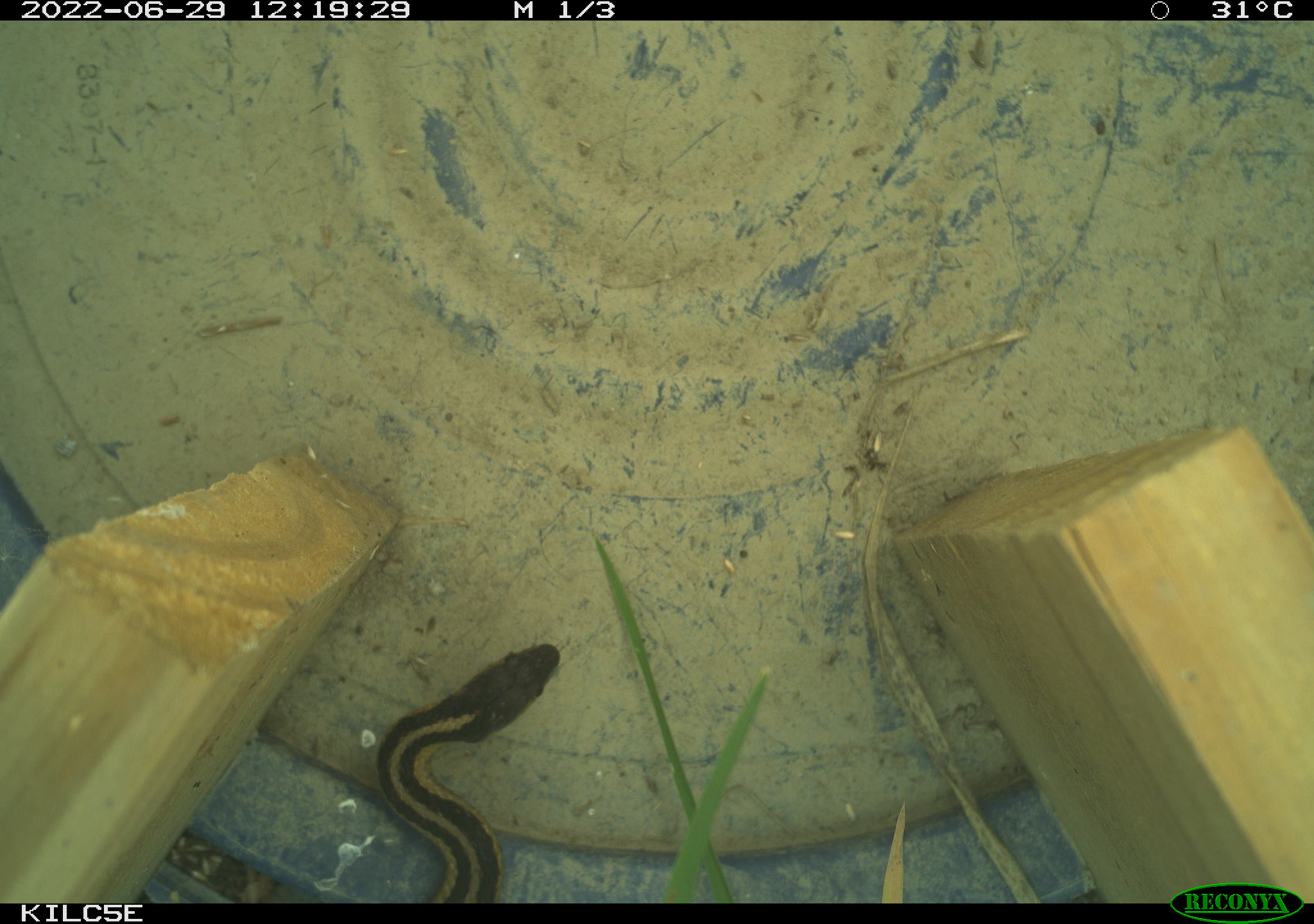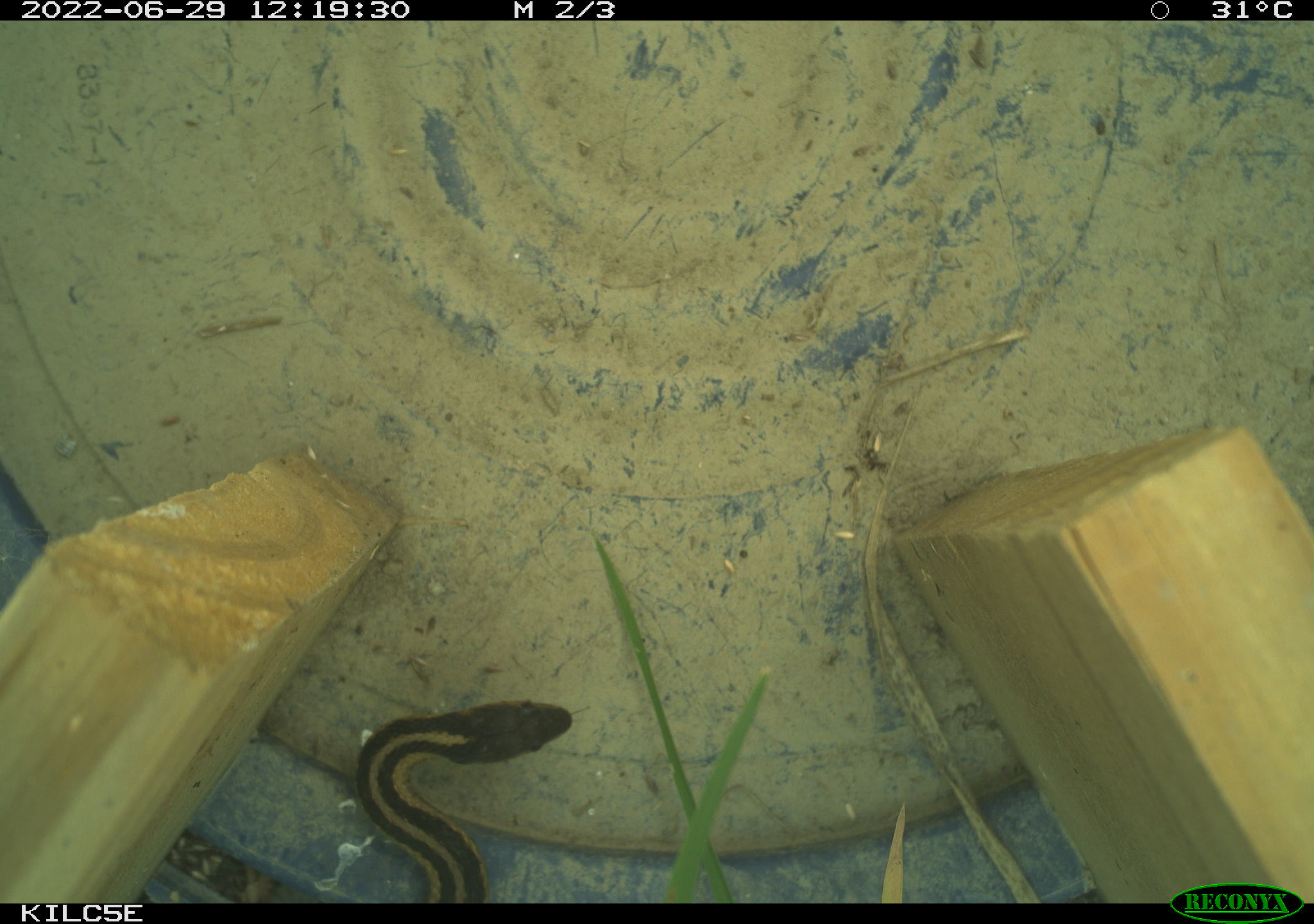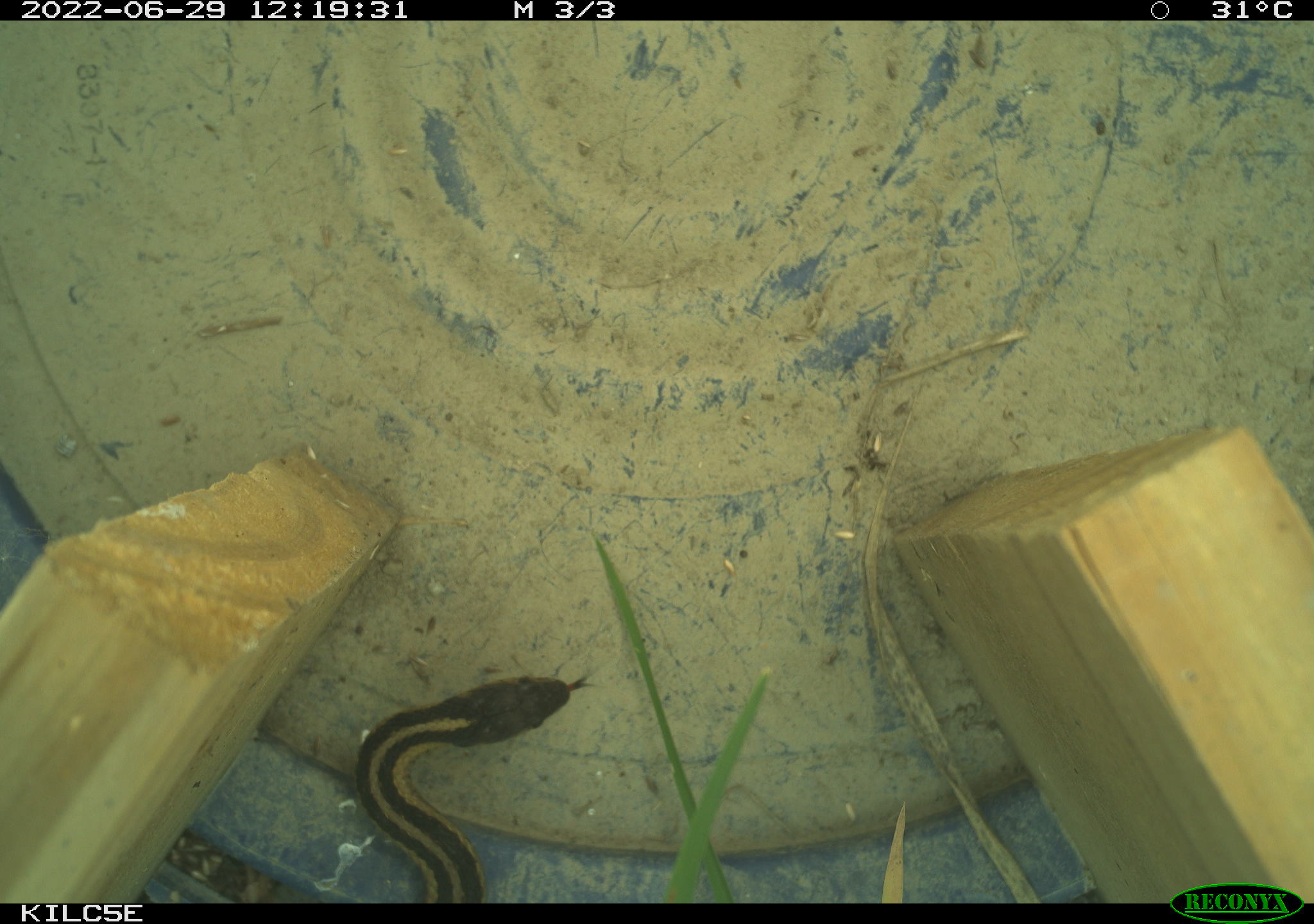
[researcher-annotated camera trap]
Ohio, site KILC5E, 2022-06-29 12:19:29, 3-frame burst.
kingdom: Animalia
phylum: Chordata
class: Reptilia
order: Squamata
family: Colubridae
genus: Thamnophis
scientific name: Thamnophis sirtalis sirtalis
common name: eastern gartersnake